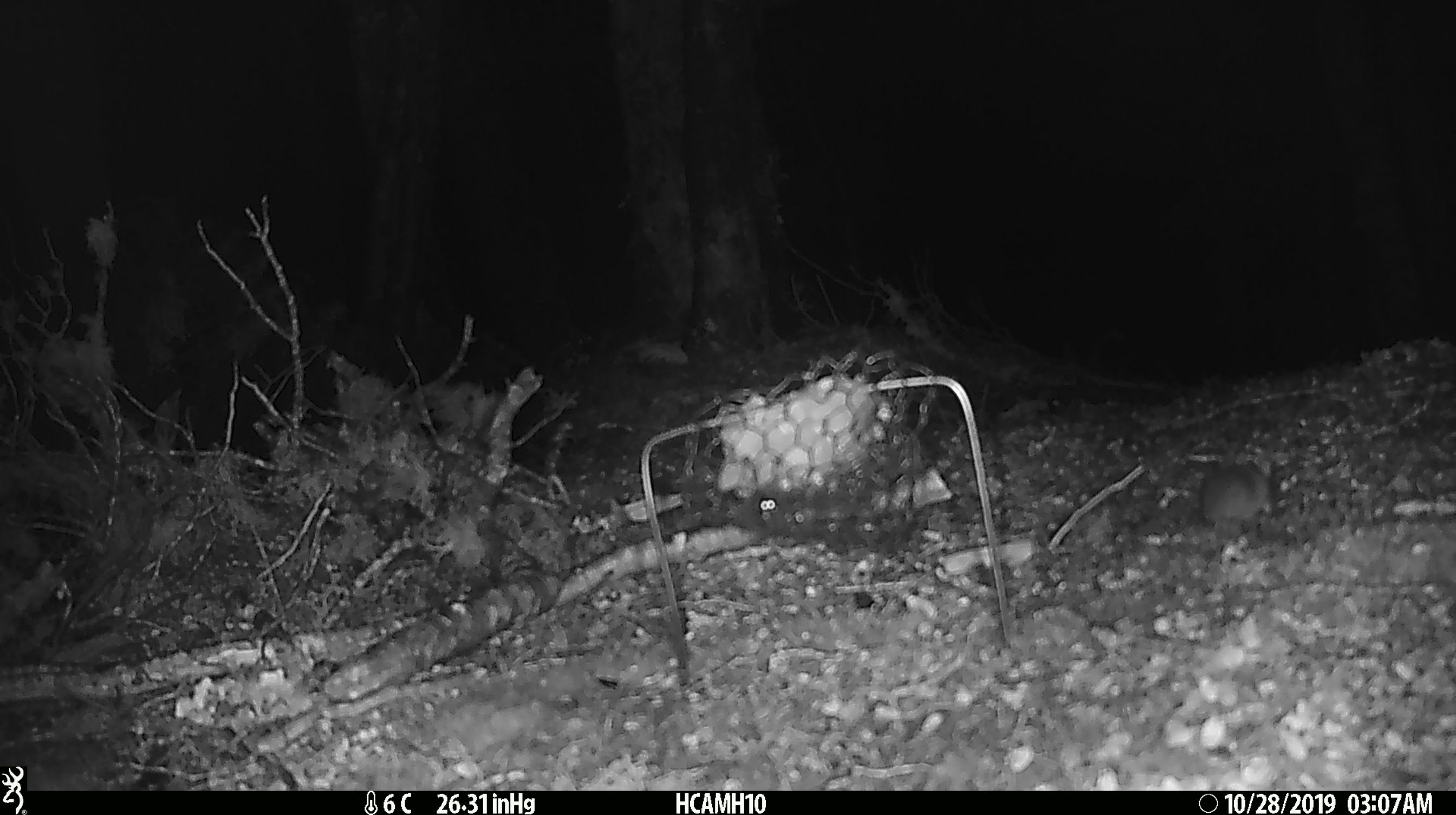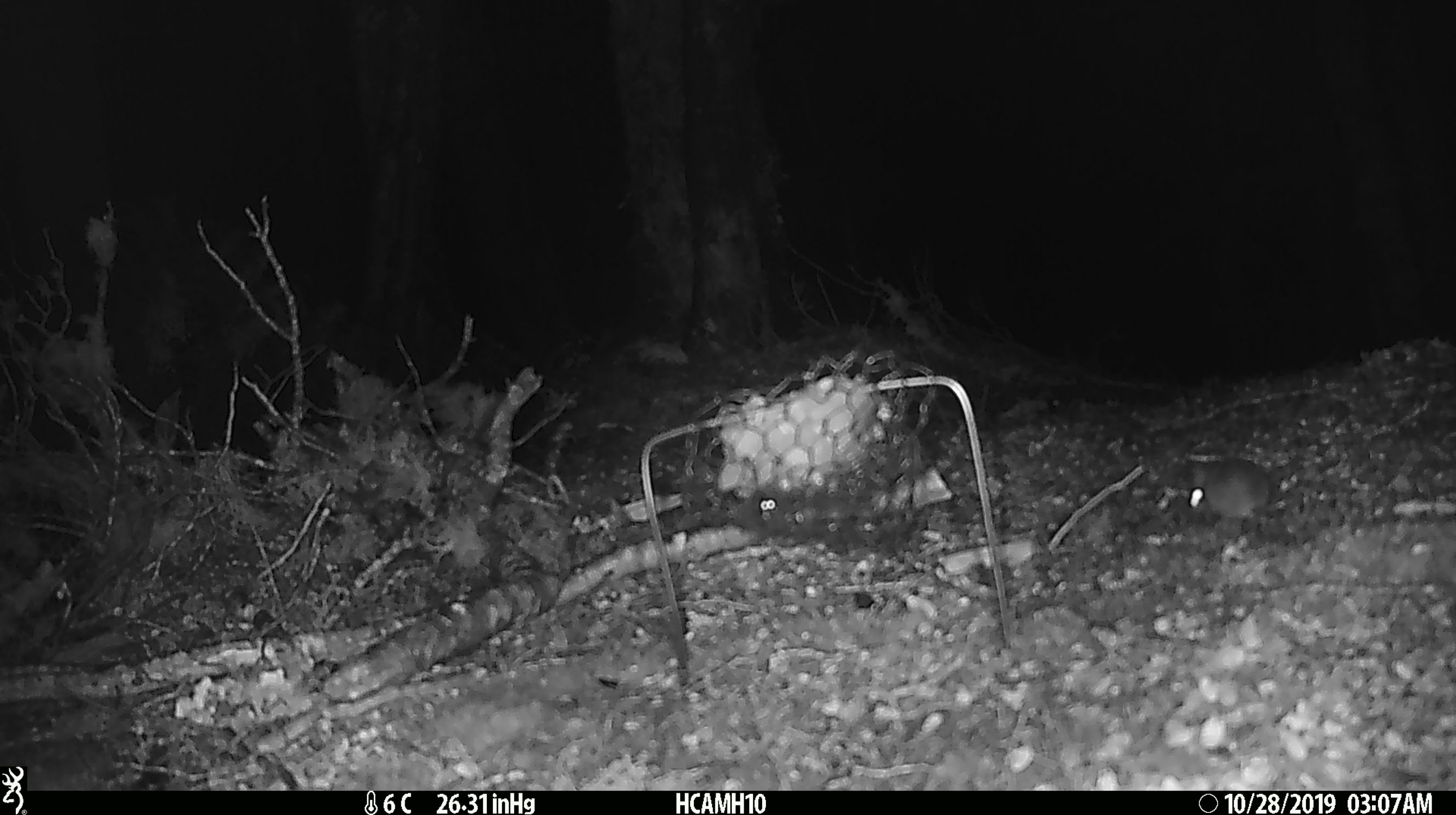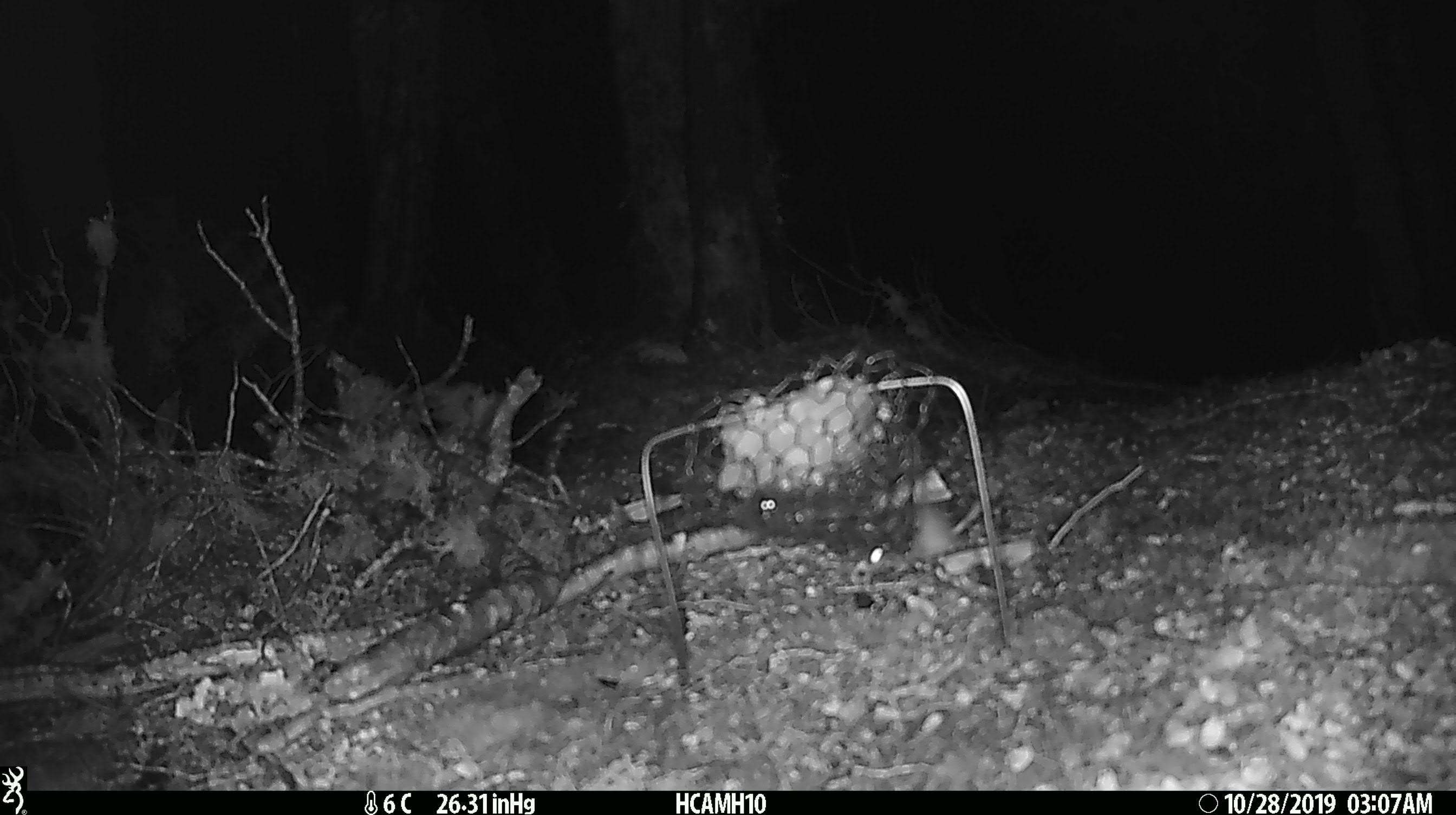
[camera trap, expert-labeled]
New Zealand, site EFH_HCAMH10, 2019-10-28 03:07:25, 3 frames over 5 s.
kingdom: Animalia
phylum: Chordata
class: Mammalia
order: Rodentia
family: Muridae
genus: Mus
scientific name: Mus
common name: mouse